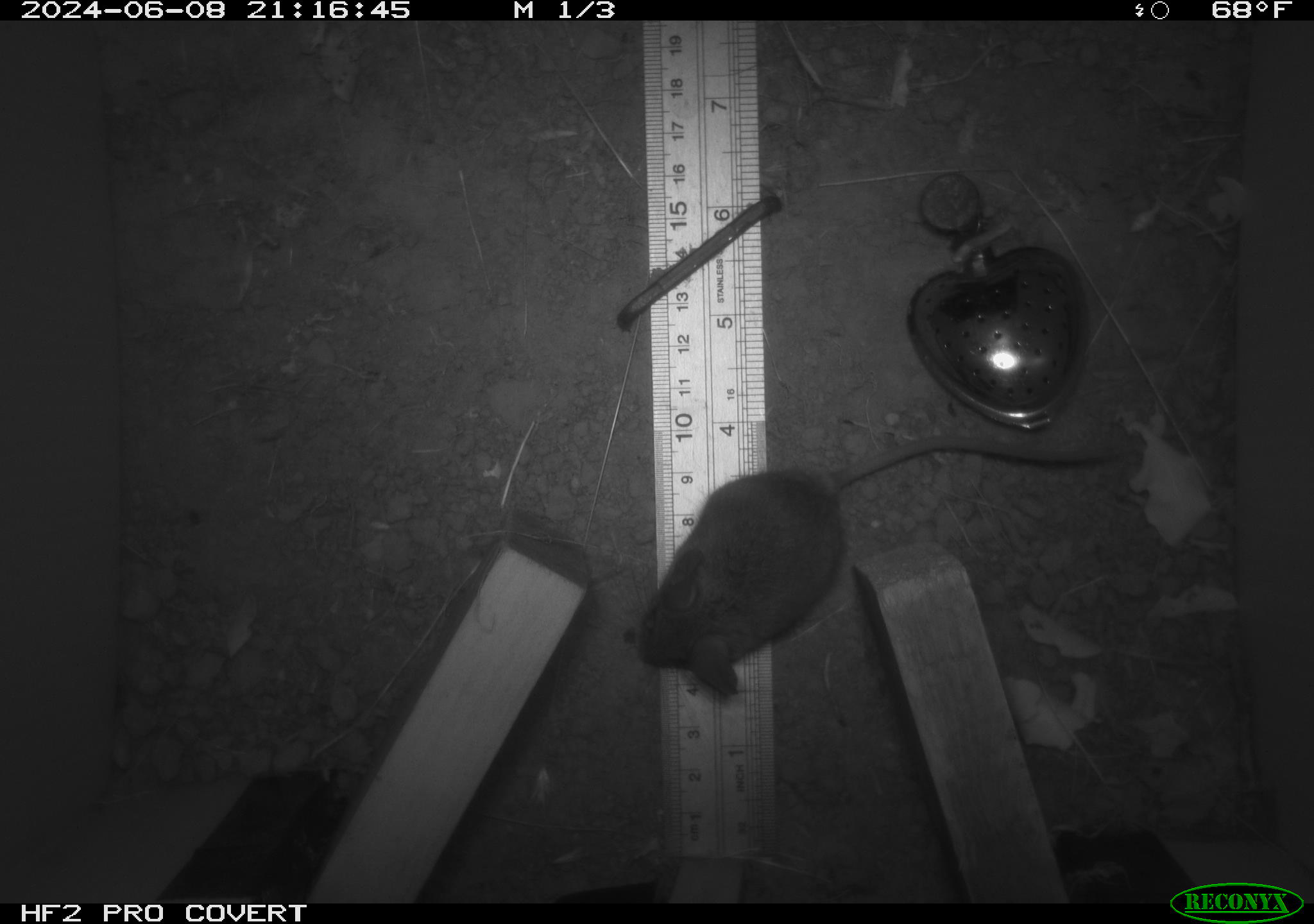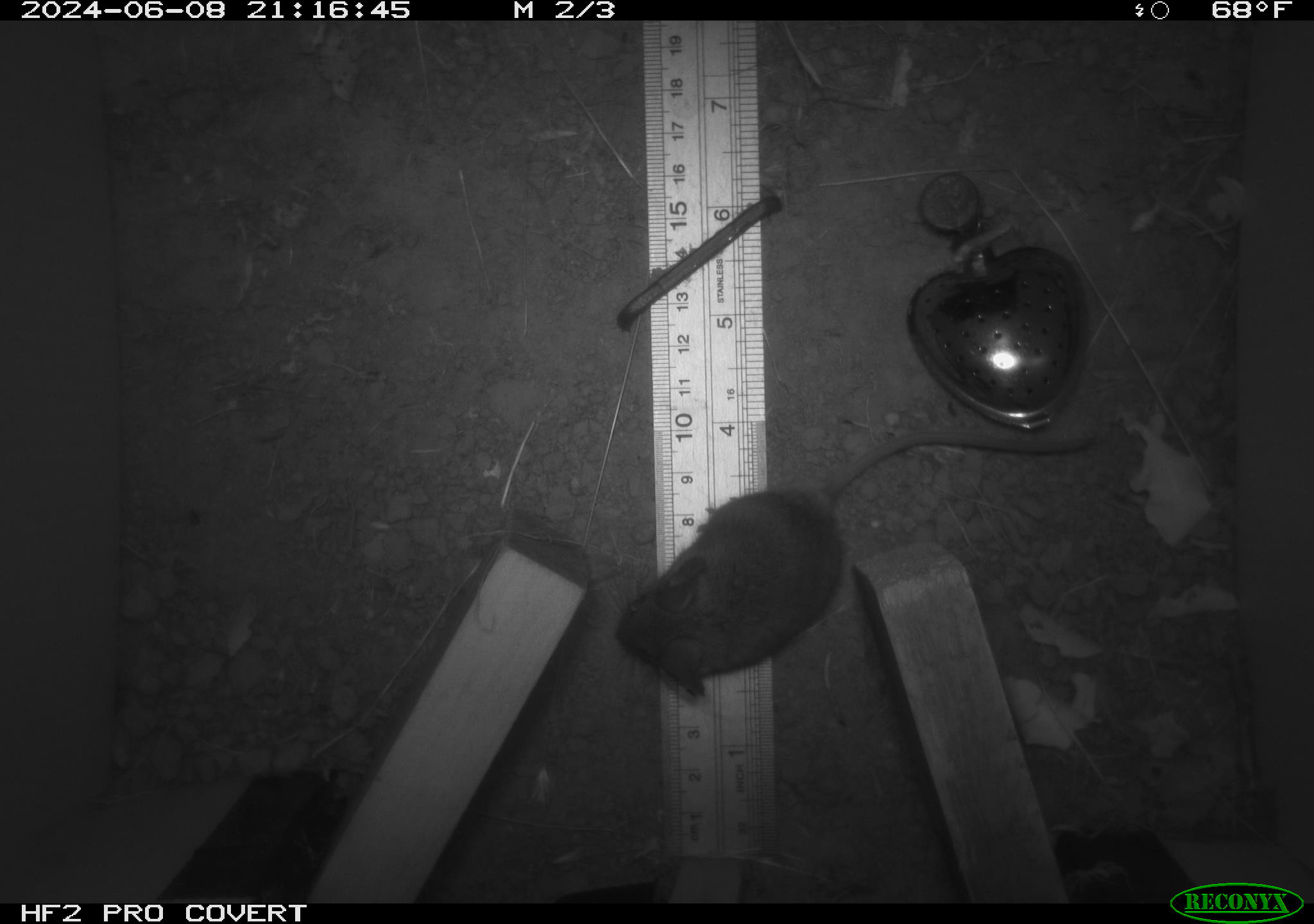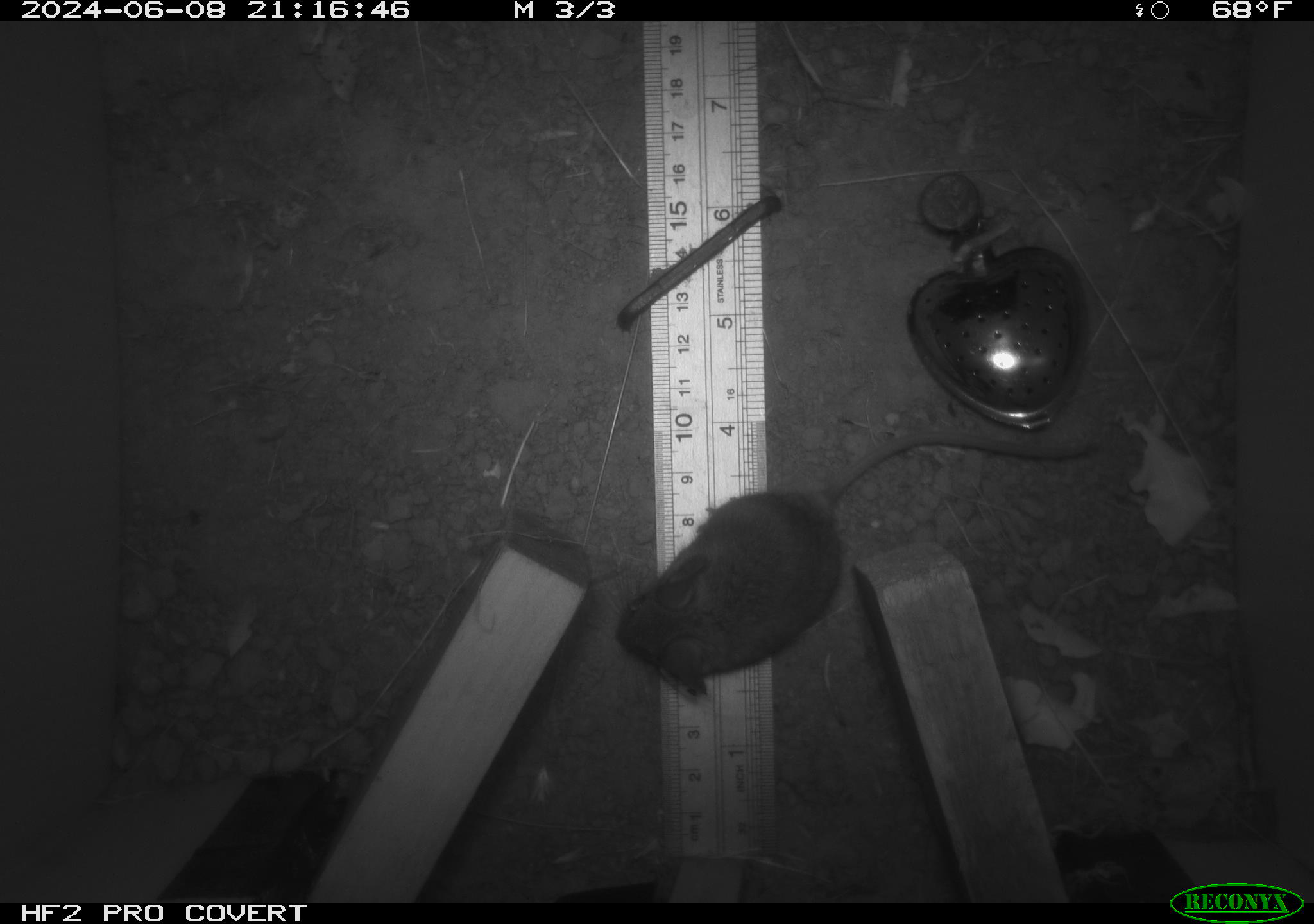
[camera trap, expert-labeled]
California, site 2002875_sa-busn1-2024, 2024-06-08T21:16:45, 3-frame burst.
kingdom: Animalia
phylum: Chordata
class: Mammalia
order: Rodentia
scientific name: Rodentia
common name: mouse species